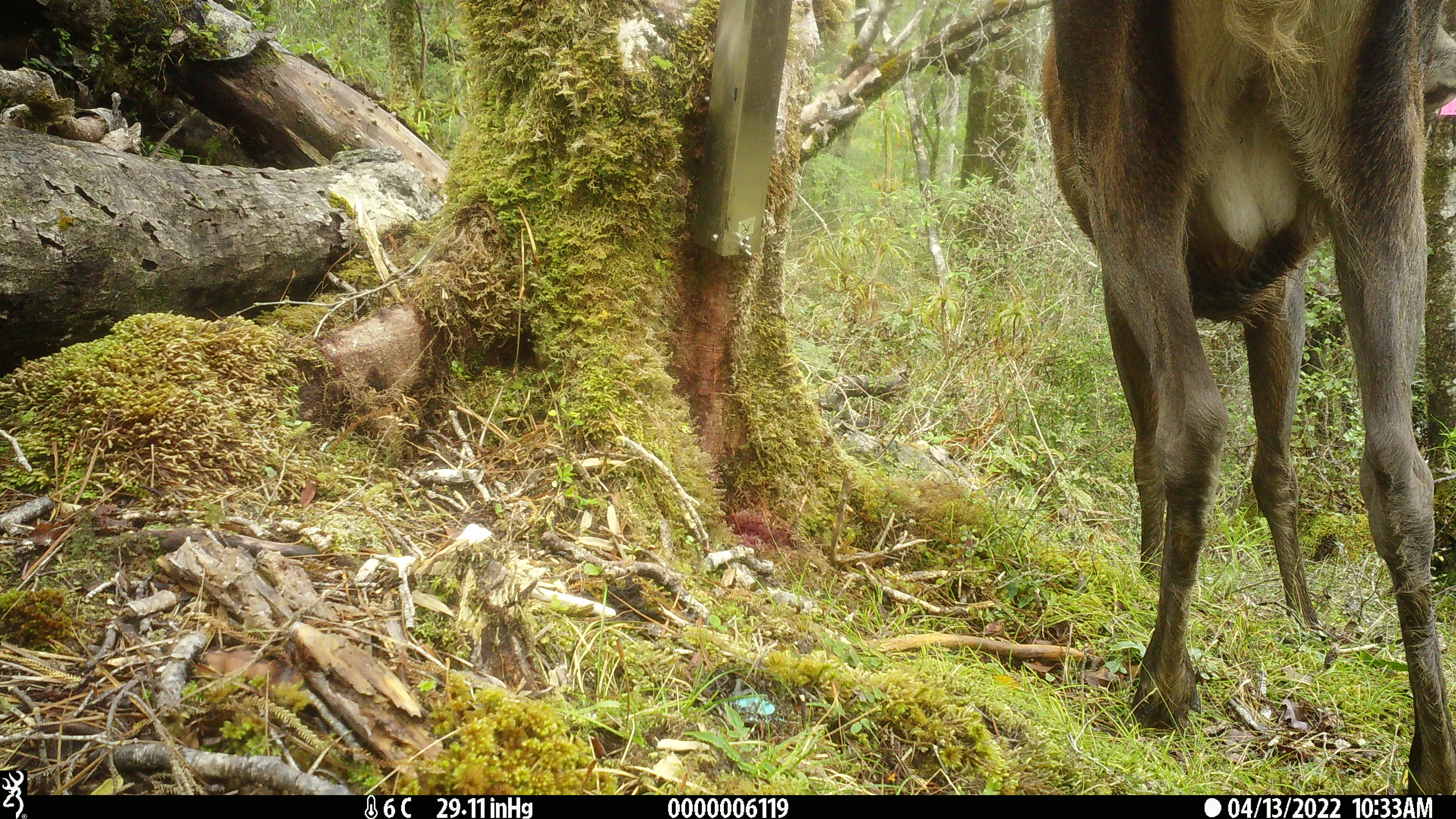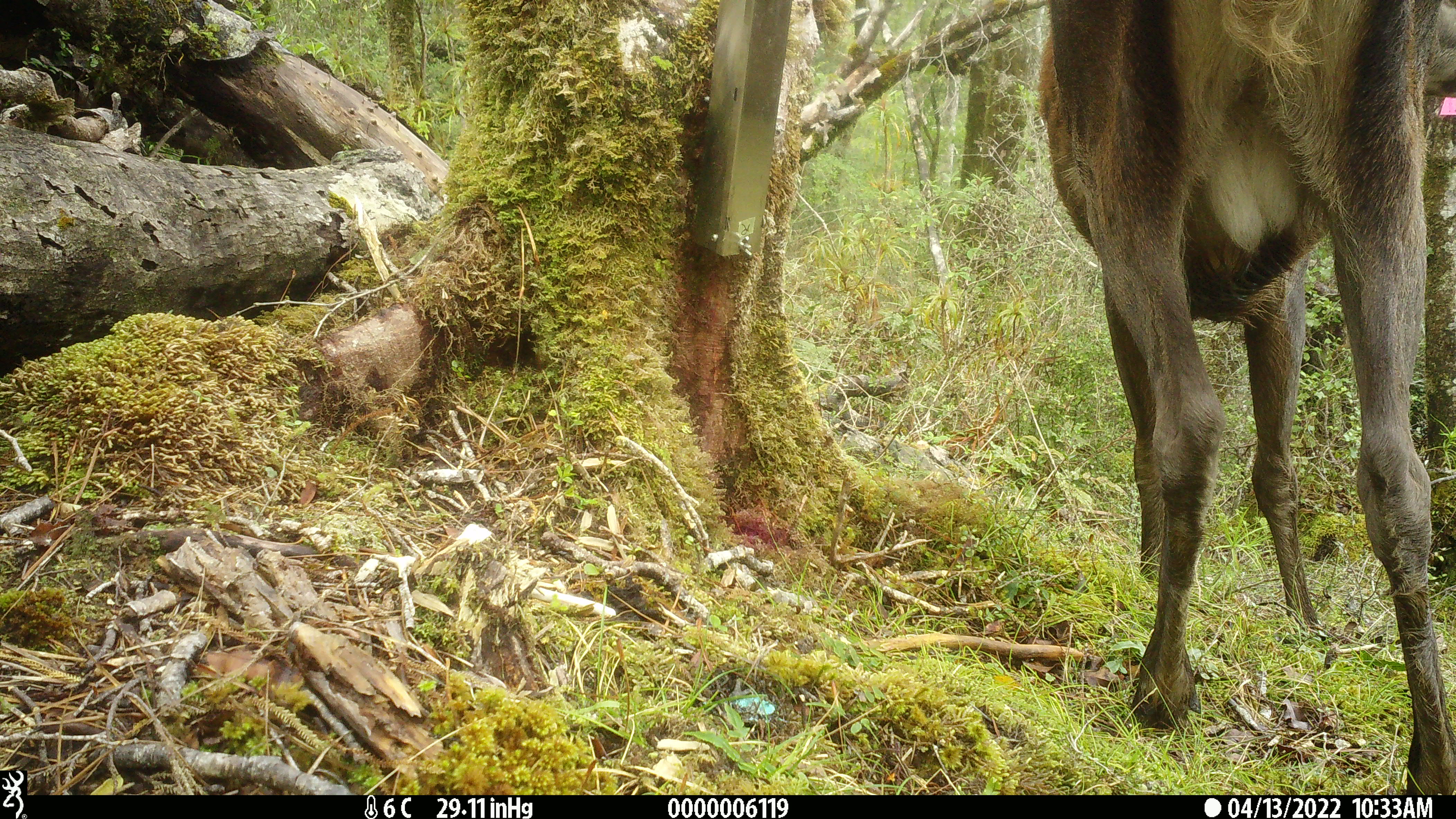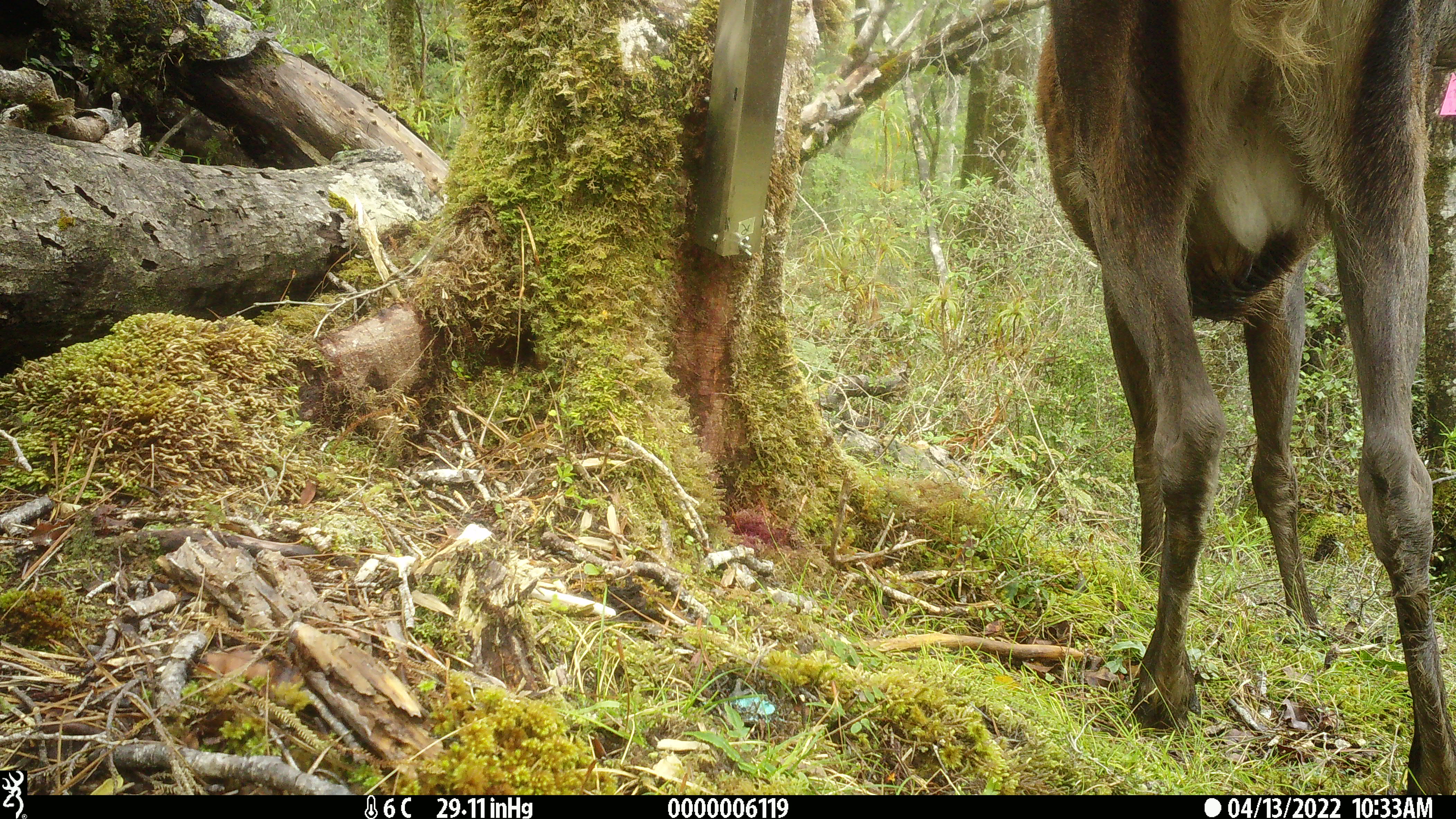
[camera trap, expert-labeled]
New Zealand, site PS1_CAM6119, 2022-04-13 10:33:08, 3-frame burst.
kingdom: Animalia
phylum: Chordata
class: Mammalia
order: Artiodactyla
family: Cervidae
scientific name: Cervidae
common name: deer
Deer (Cervidae).